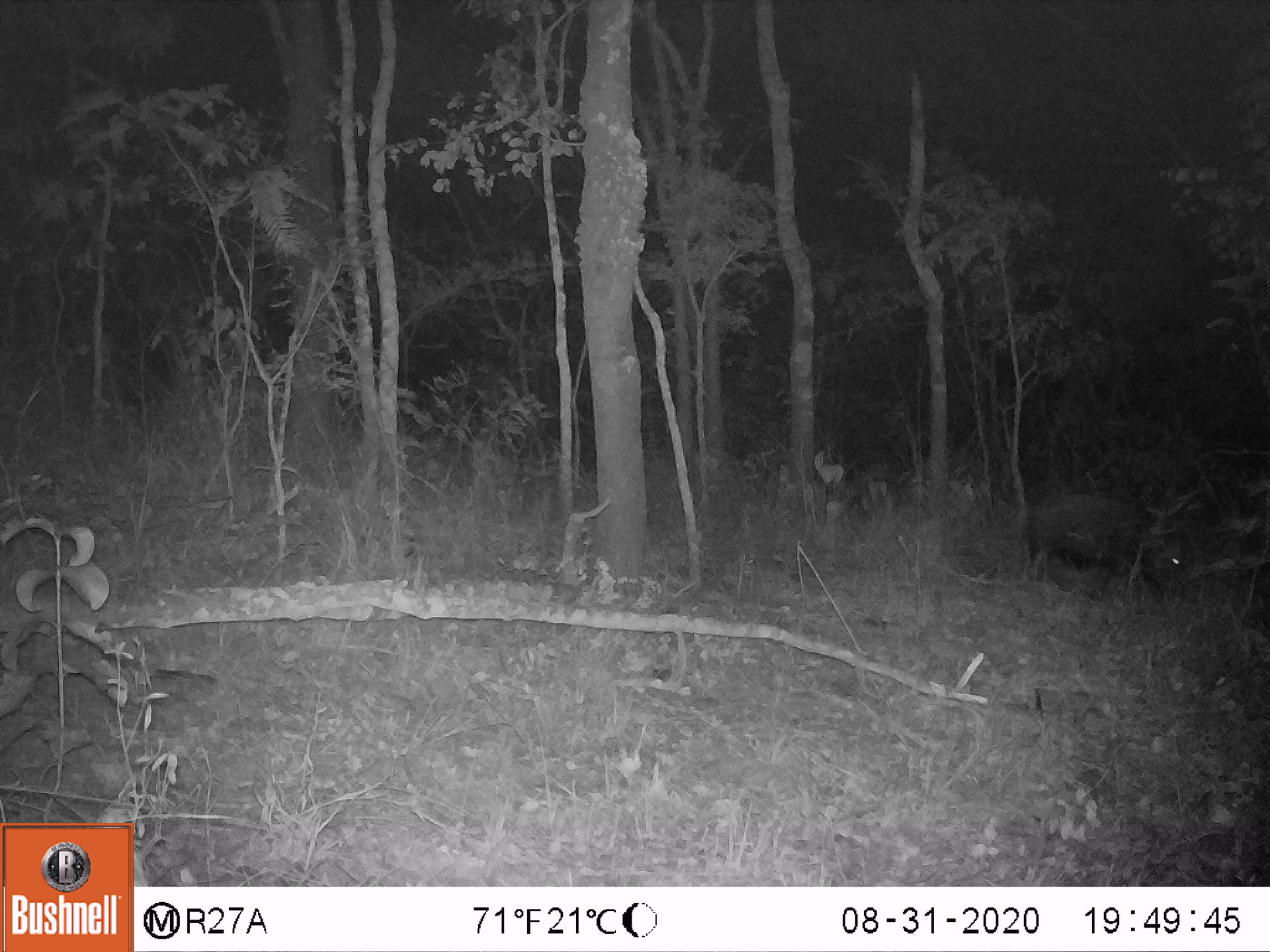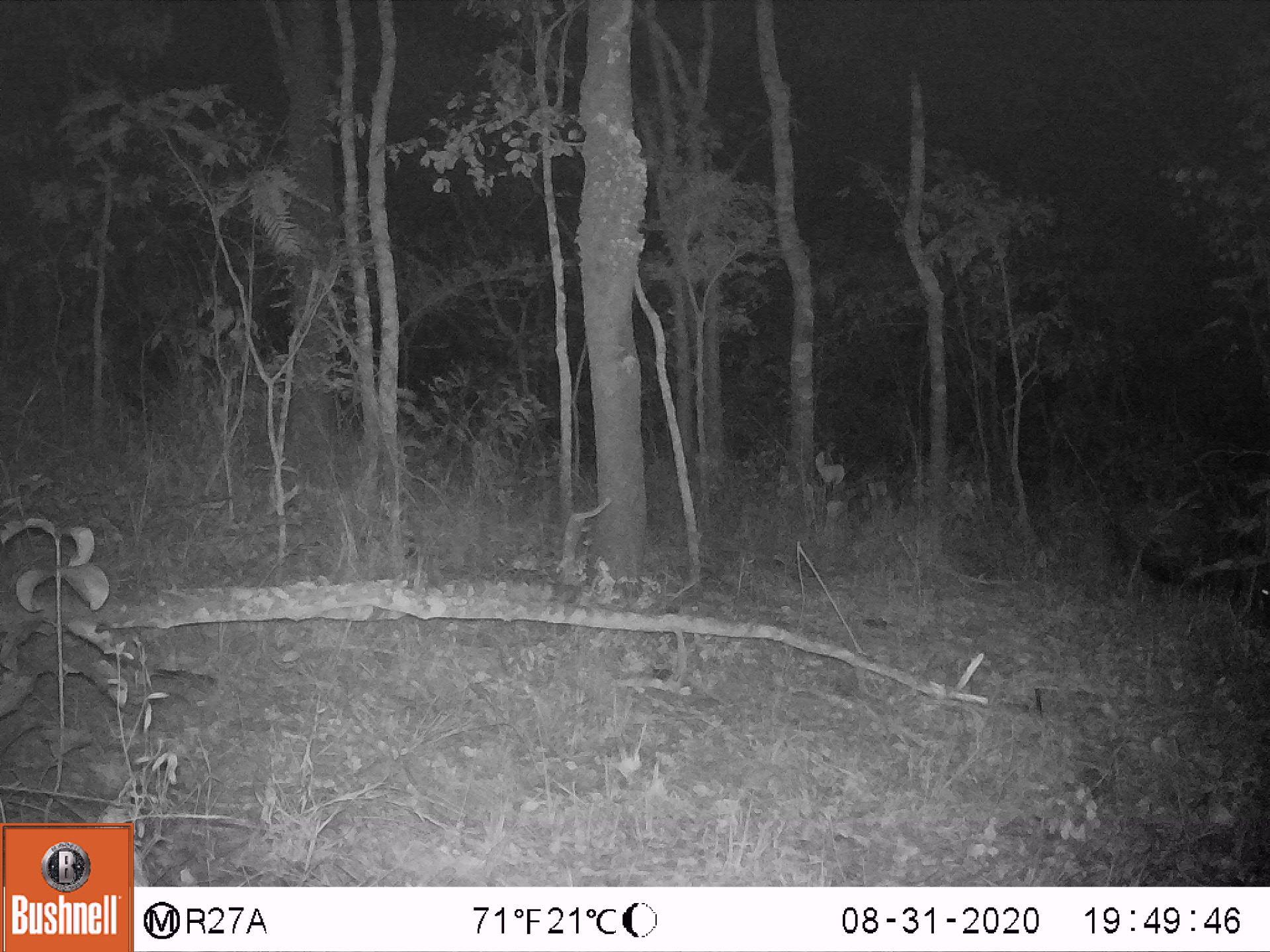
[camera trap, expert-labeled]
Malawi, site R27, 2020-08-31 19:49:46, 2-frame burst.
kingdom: Animalia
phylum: Chordata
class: Mammalia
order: Artiodactyla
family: Suidae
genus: Potamochoerus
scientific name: Potamochoerus larvatus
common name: bushpig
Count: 1.